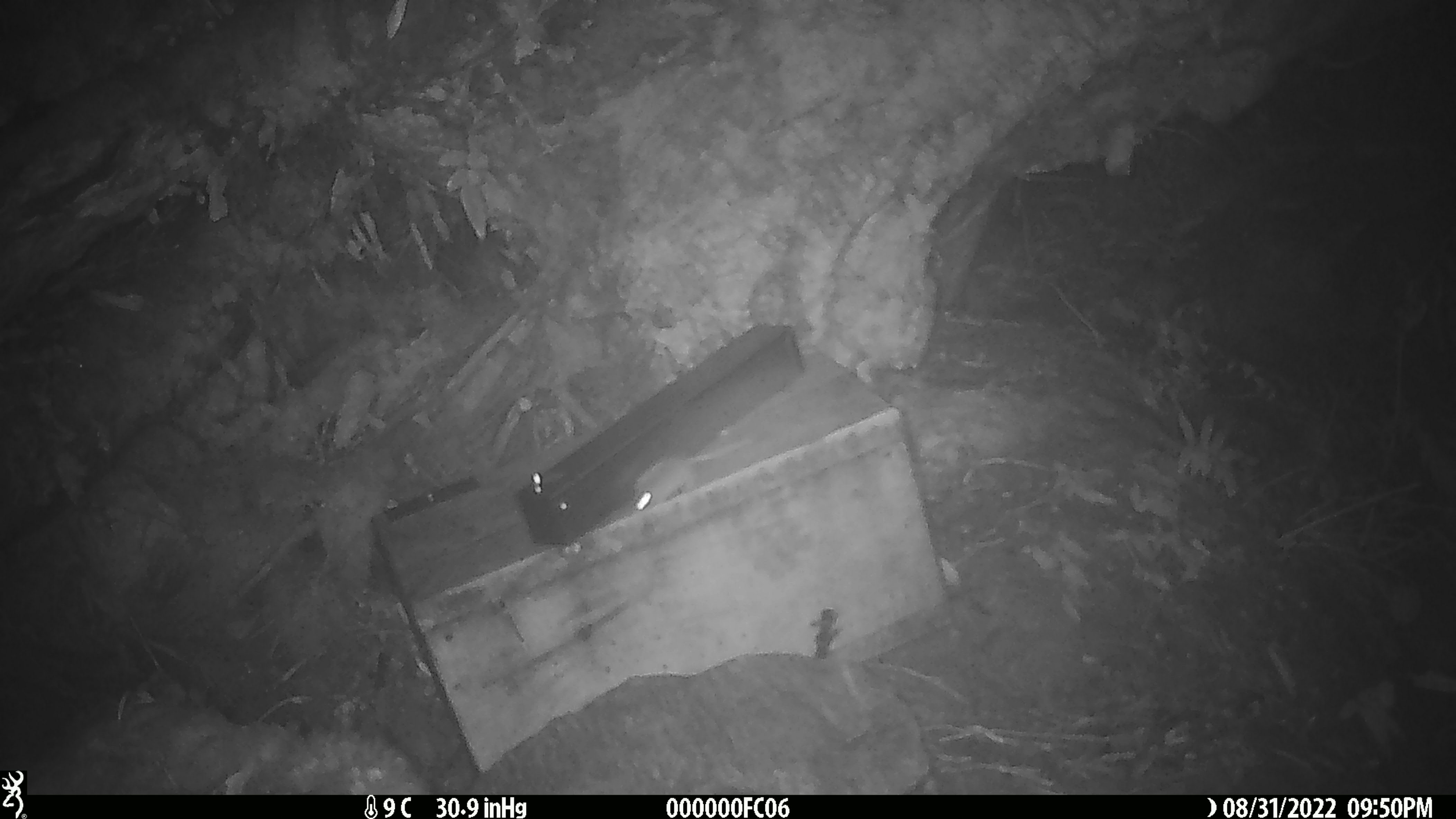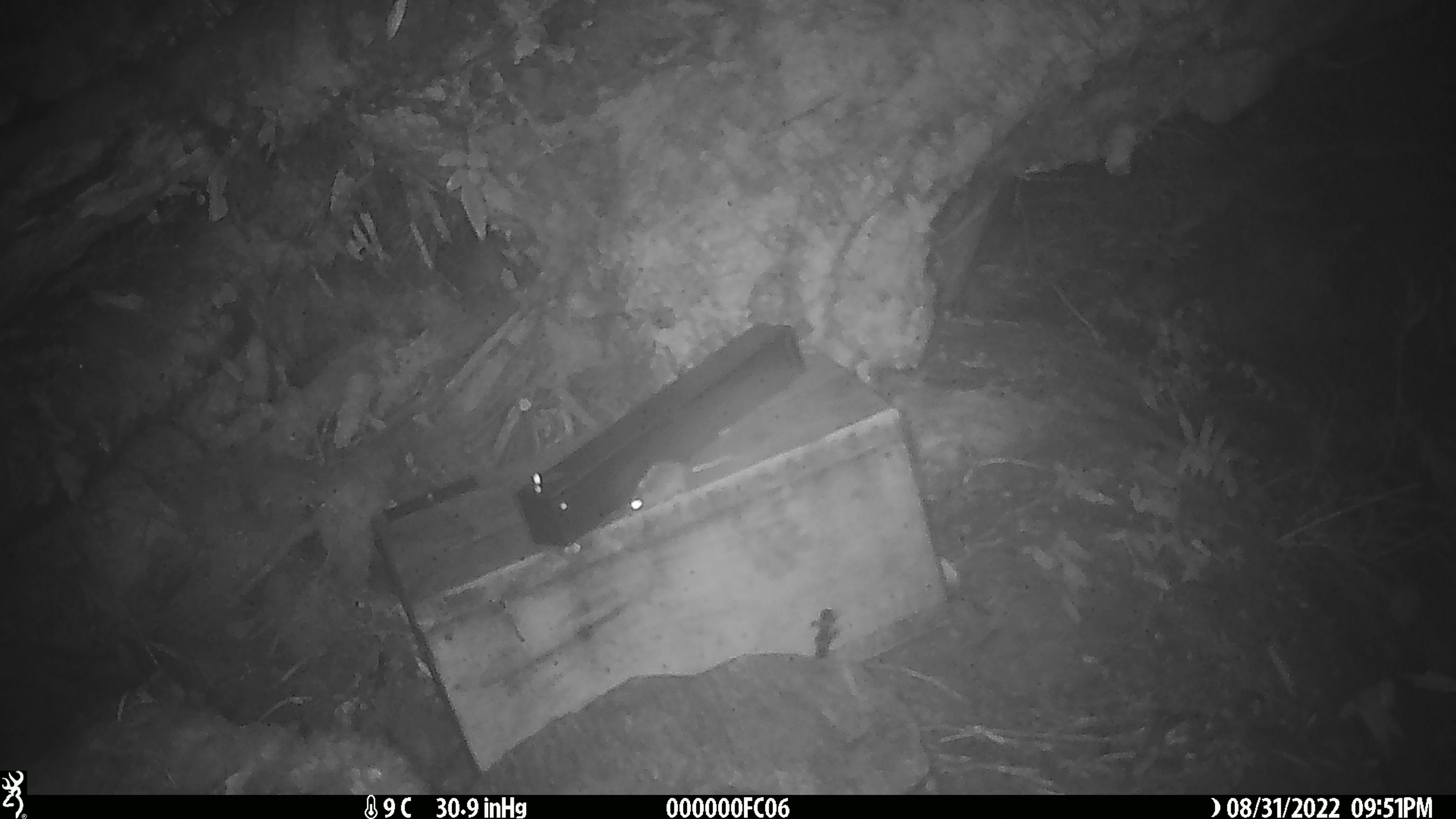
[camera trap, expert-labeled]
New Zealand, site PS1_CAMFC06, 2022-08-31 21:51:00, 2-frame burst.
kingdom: Animalia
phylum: Chordata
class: Mammalia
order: Rodentia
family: Muridae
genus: Mus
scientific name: Mus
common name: mouse